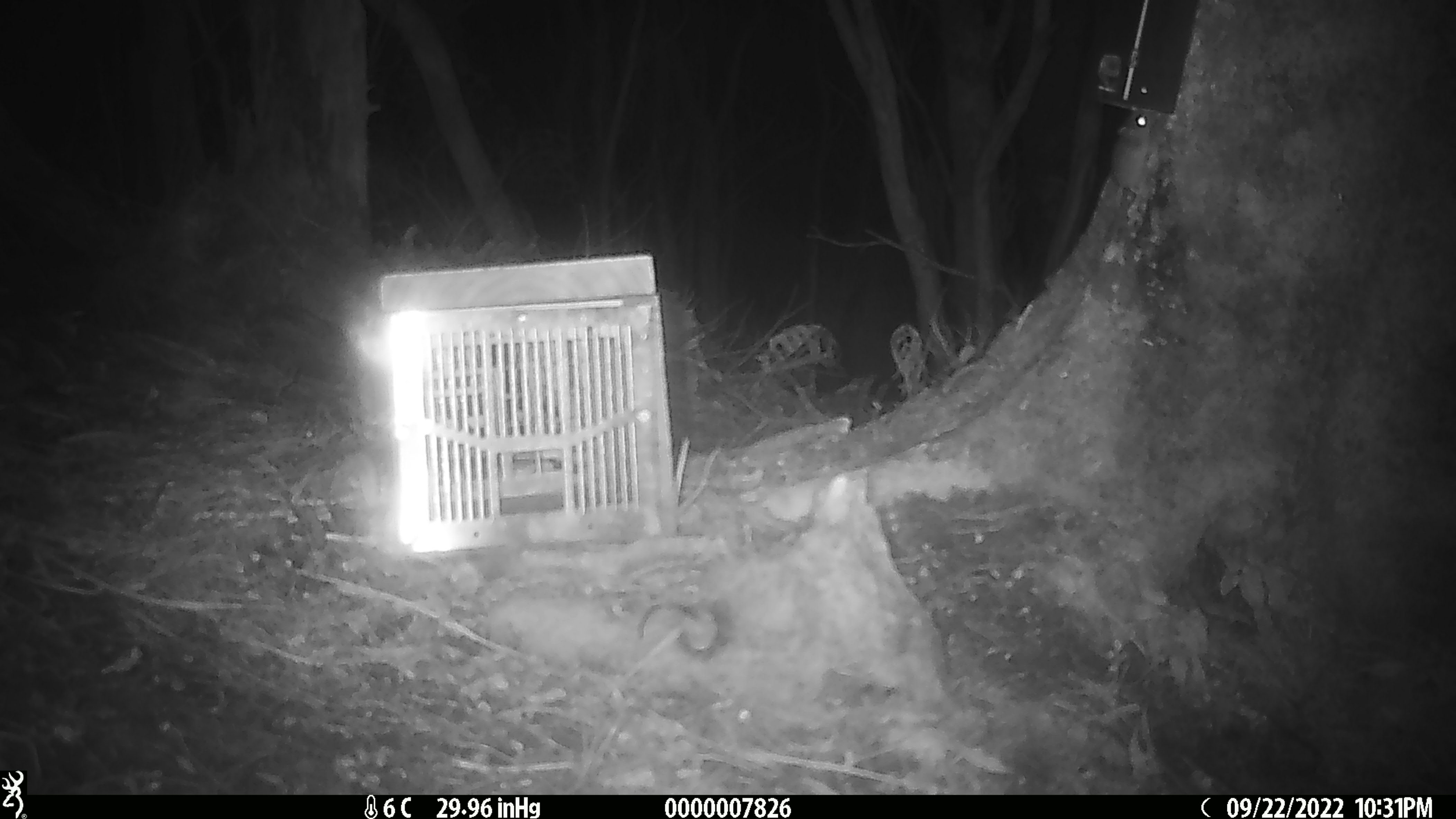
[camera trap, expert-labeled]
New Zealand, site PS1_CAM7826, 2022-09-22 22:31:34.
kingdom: Animalia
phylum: Chordata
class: Mammalia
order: Rodentia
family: Muridae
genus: Mus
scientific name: Mus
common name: mouse